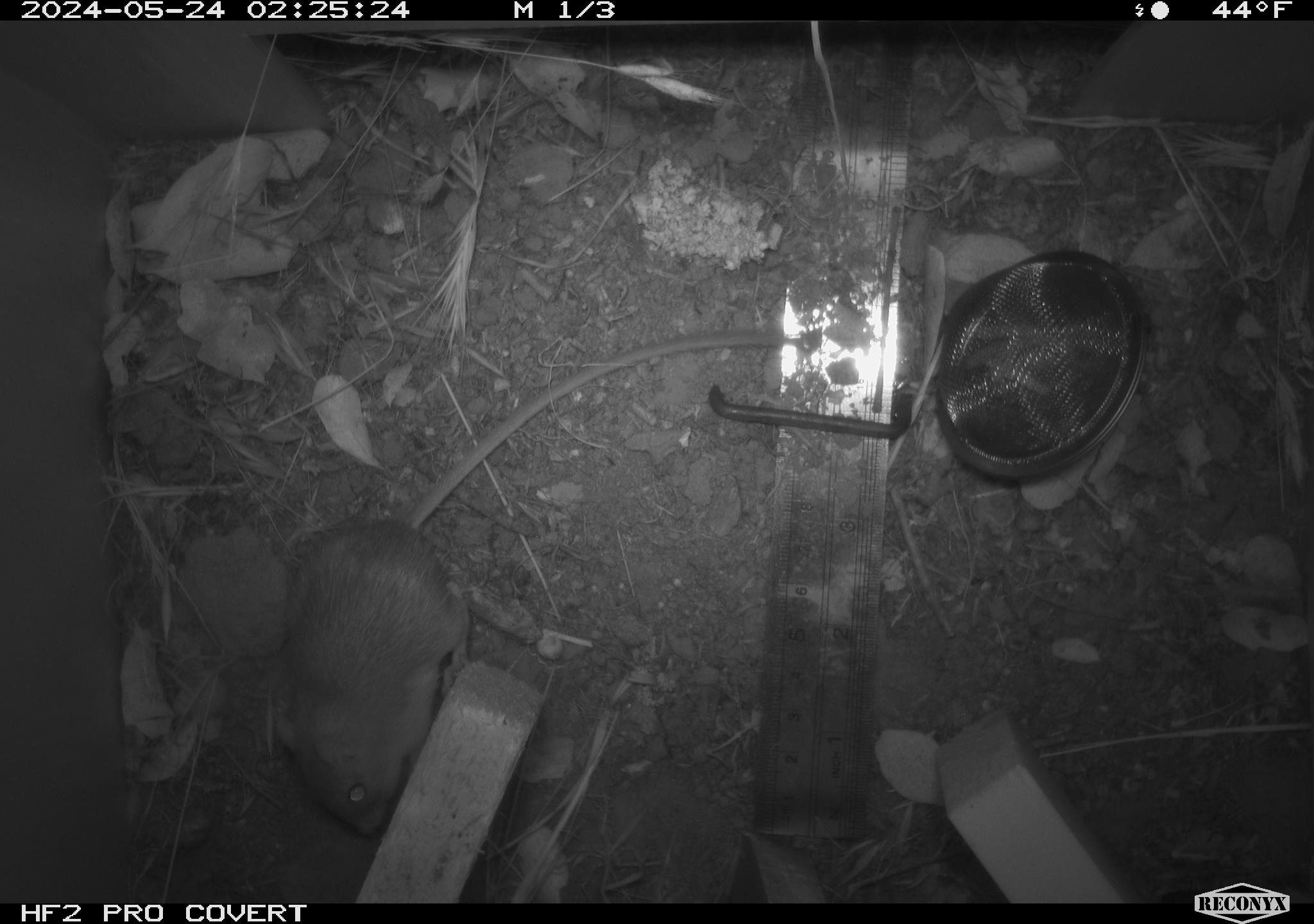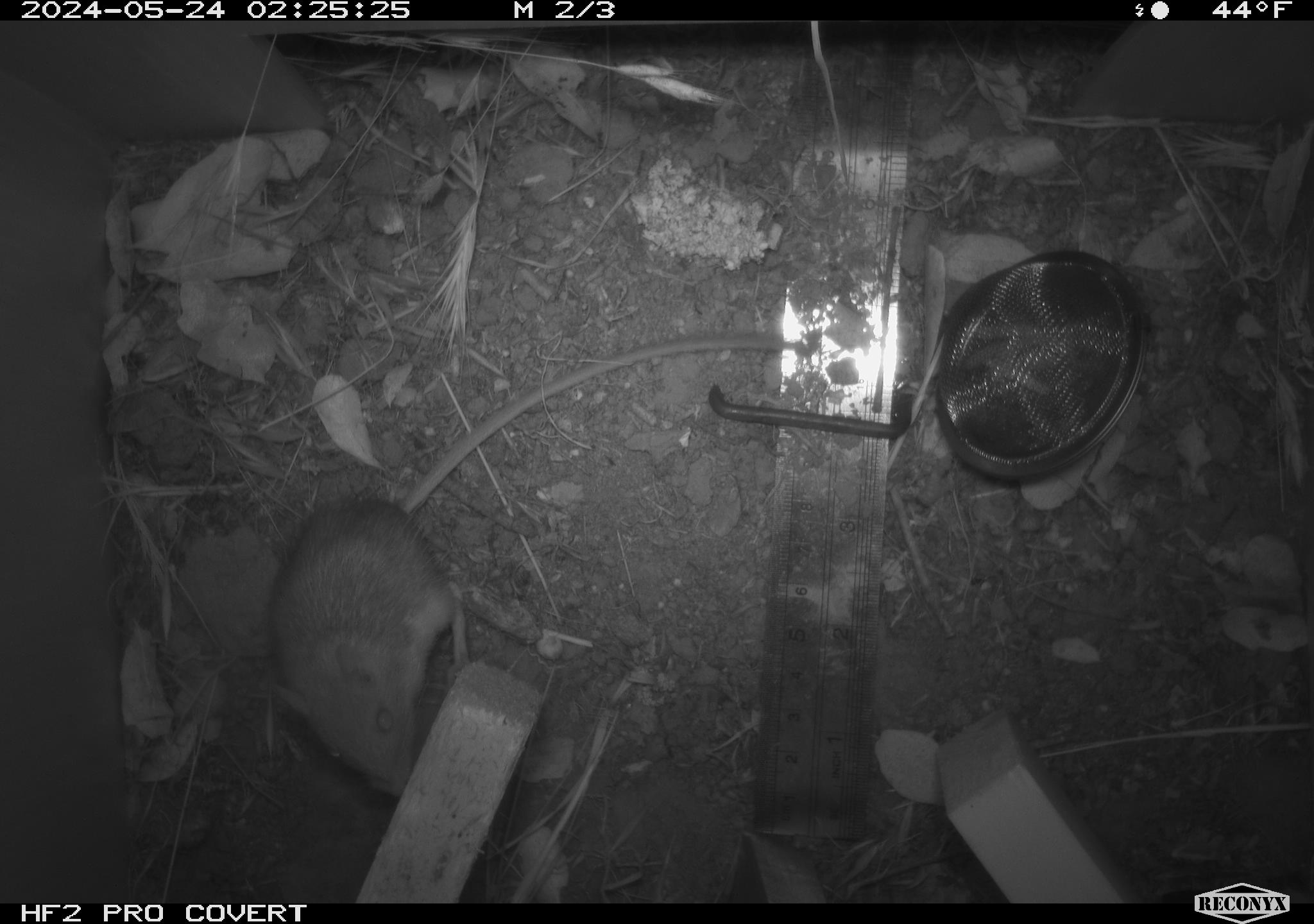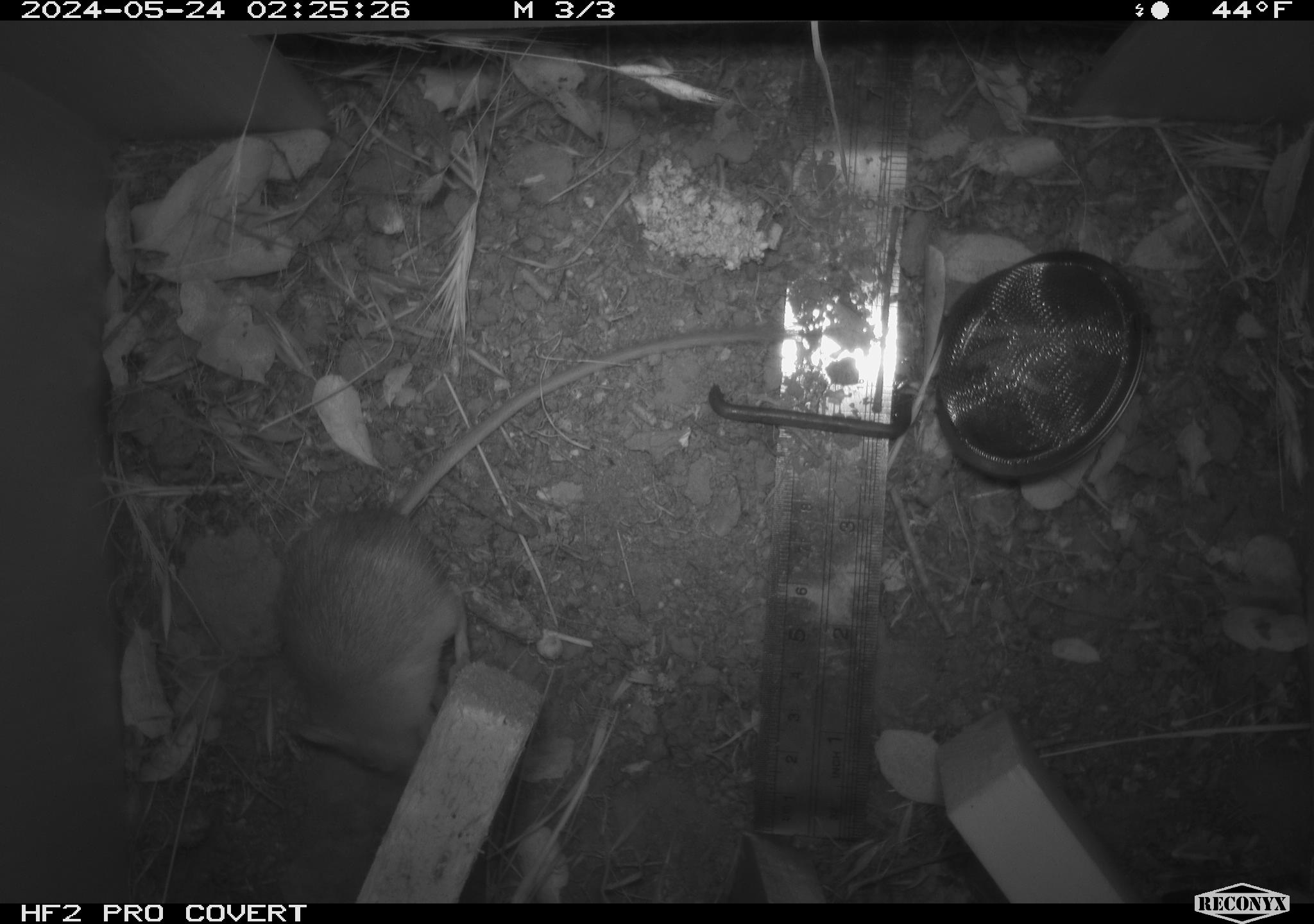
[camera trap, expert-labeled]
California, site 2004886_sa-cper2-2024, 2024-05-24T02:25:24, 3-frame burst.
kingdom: Animalia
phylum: Chordata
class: Mammalia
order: Rodentia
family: Heteromyidae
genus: Dipodomys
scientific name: Dipodomys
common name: kangaroo rats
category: dipodomys species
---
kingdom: Animalia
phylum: Chordata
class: Mammalia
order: Rodentia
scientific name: Rodentia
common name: rodent